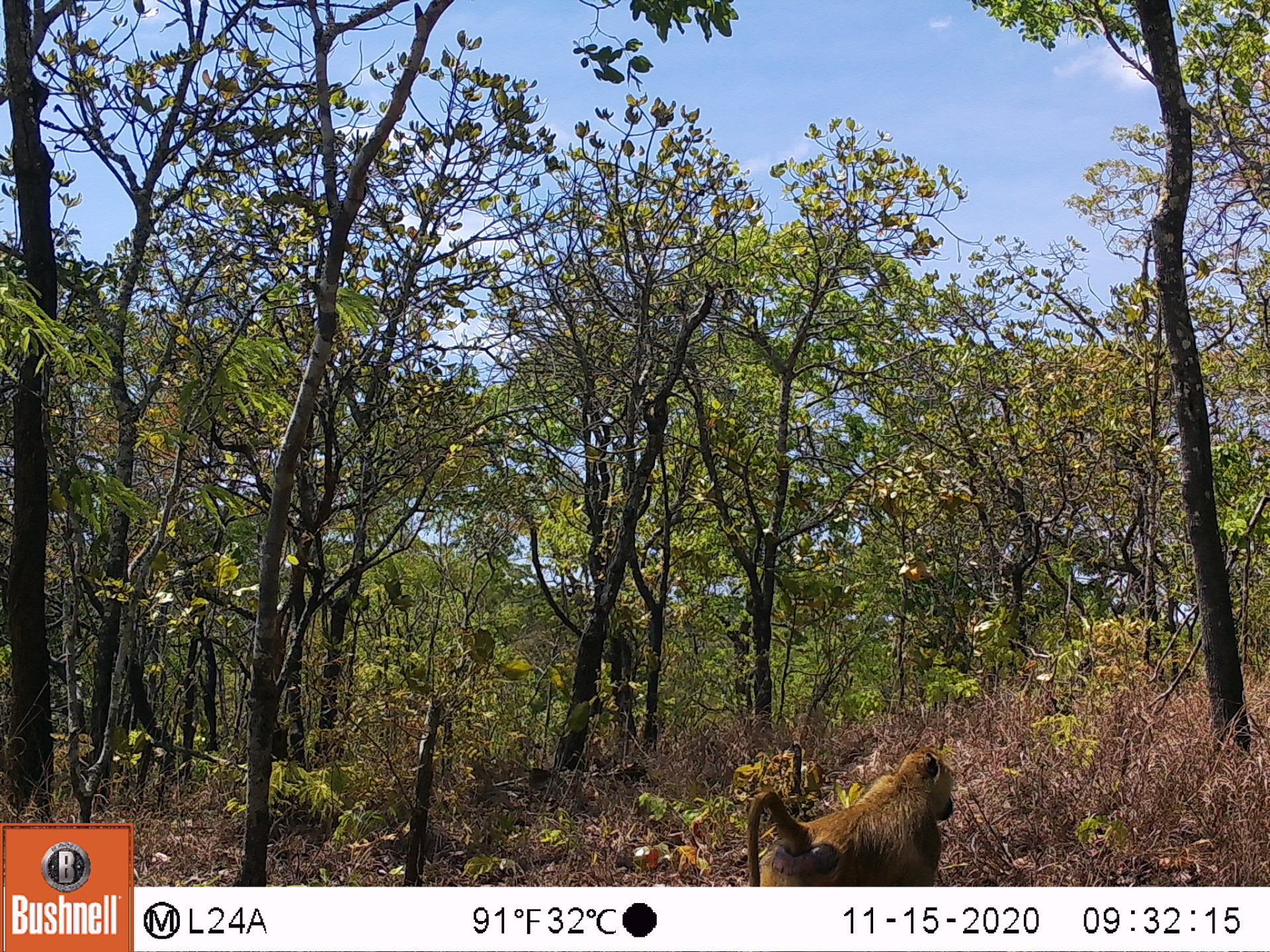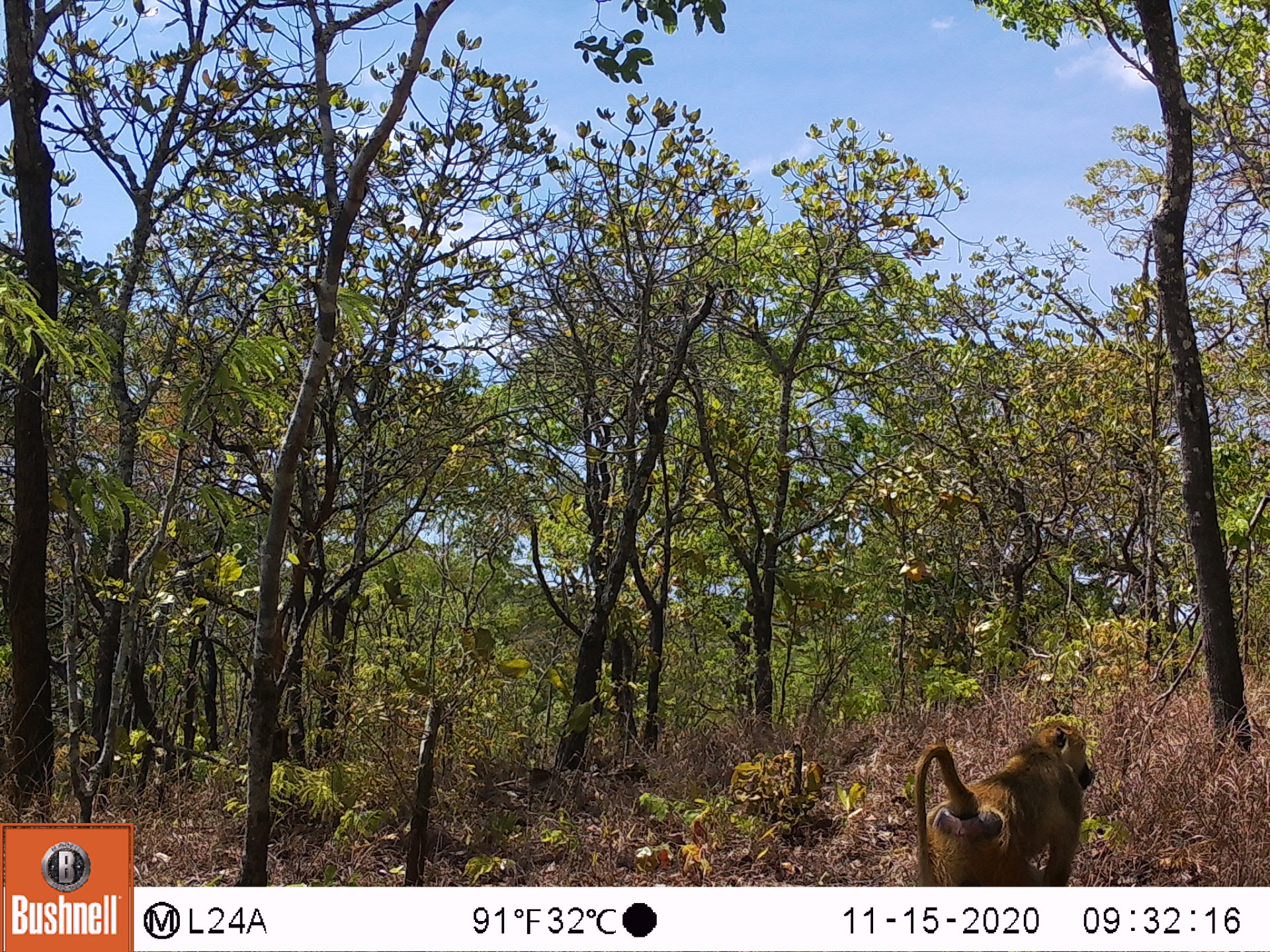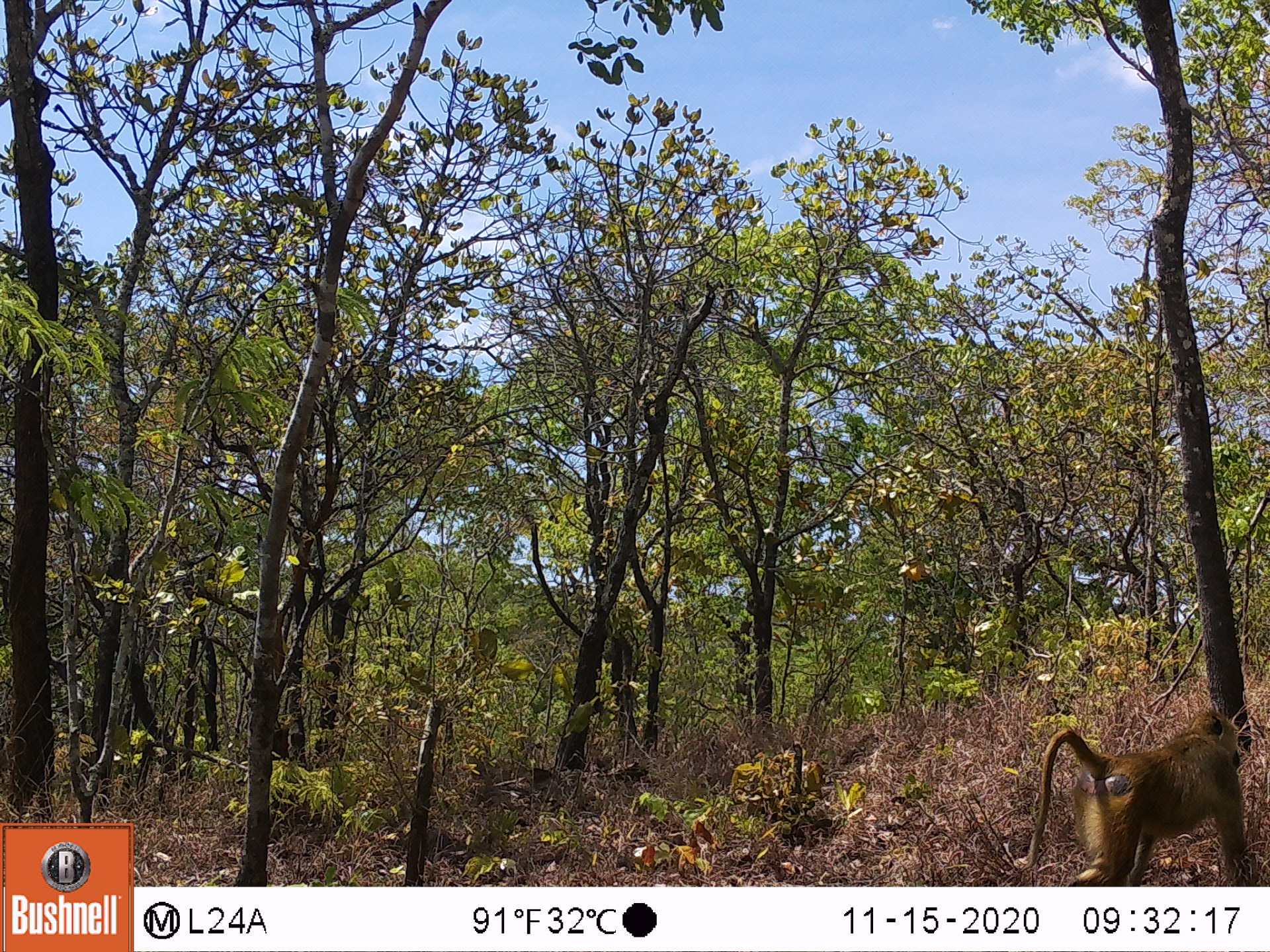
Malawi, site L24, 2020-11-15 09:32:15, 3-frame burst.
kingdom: Animalia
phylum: Chordata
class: Mammalia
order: Primates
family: Cercopithecidae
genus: Papio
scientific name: Papio cynocephalus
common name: yellow baboon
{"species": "yellow baboon (Papio cynocephalus)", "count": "1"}